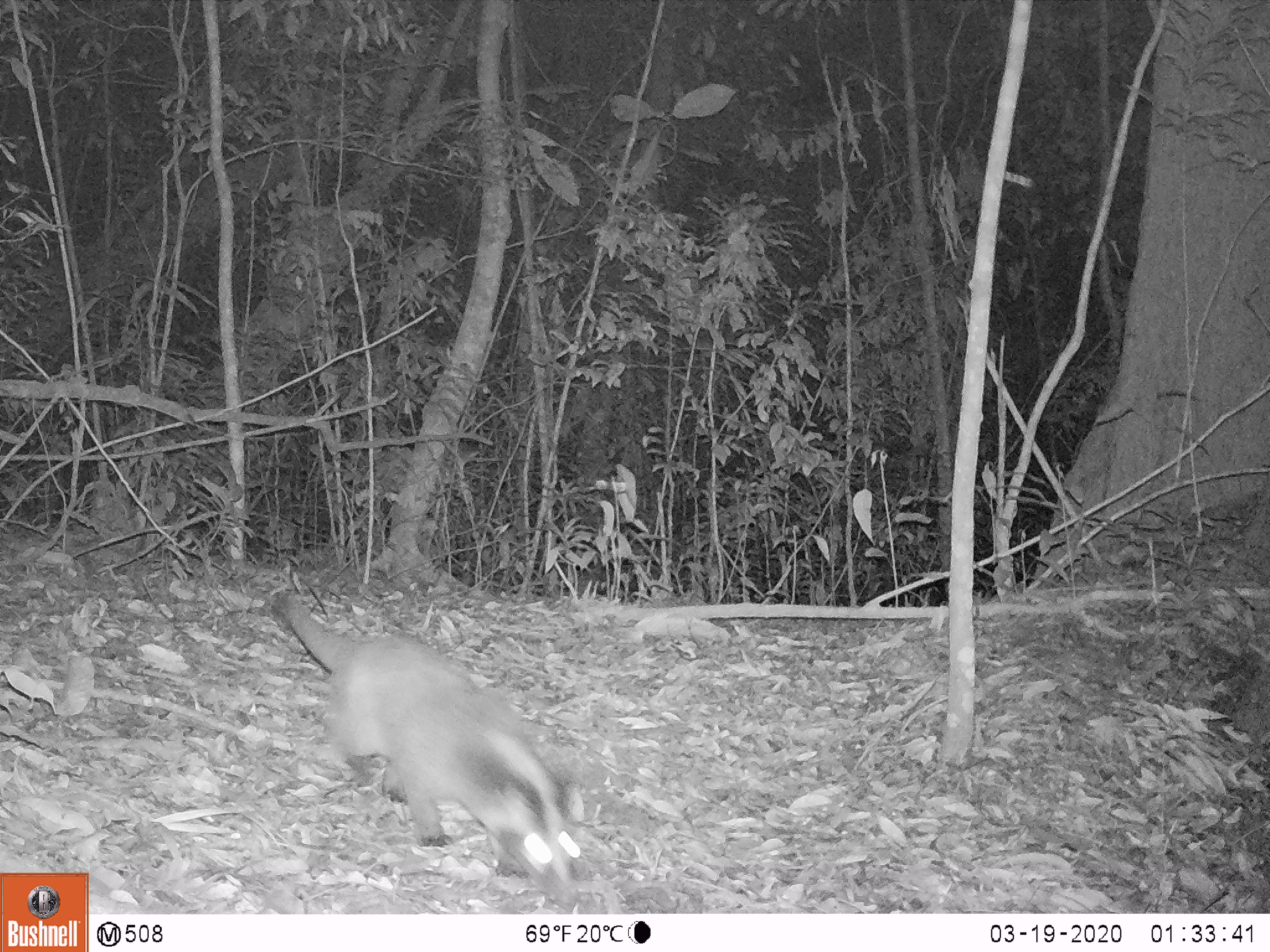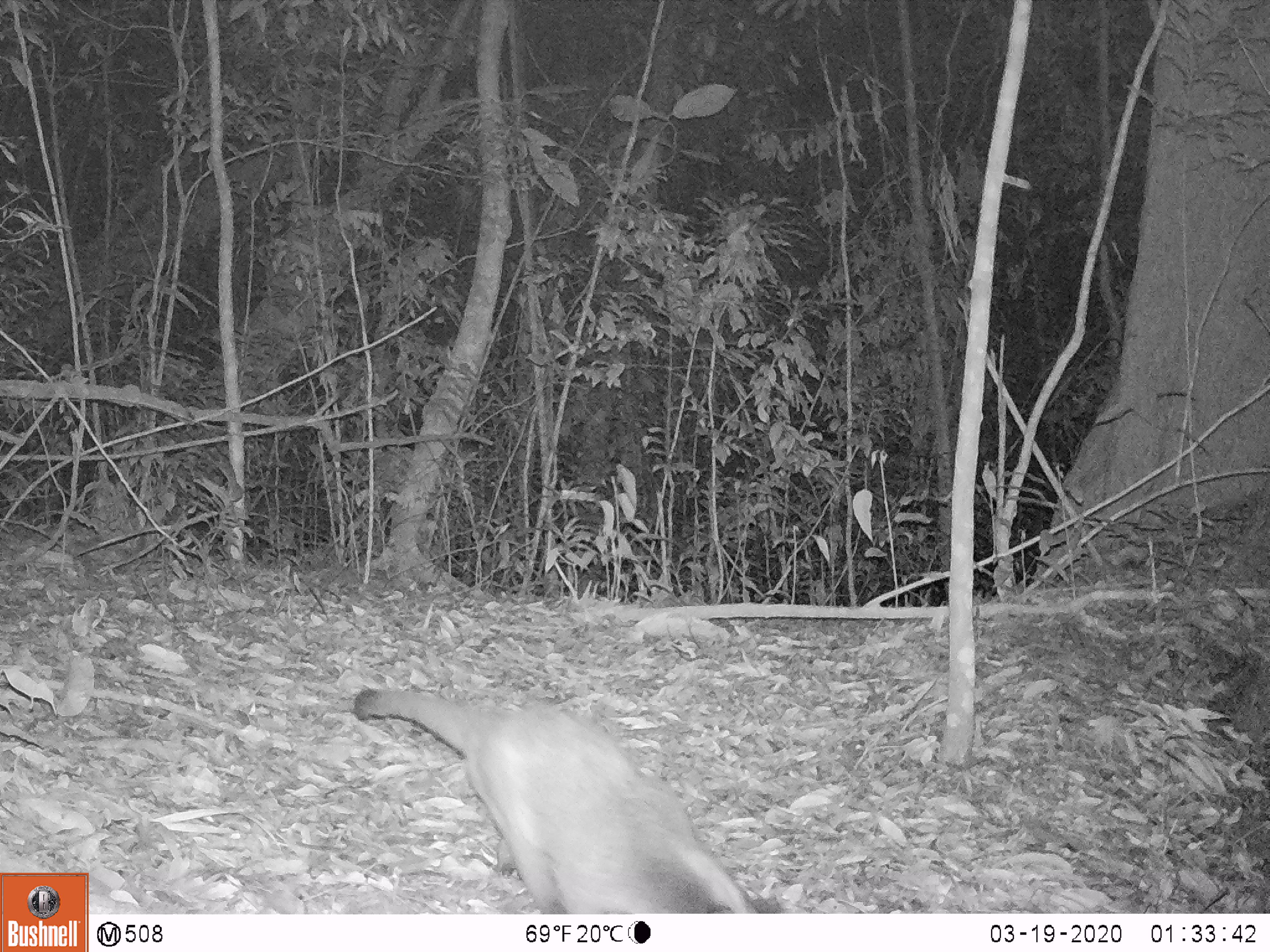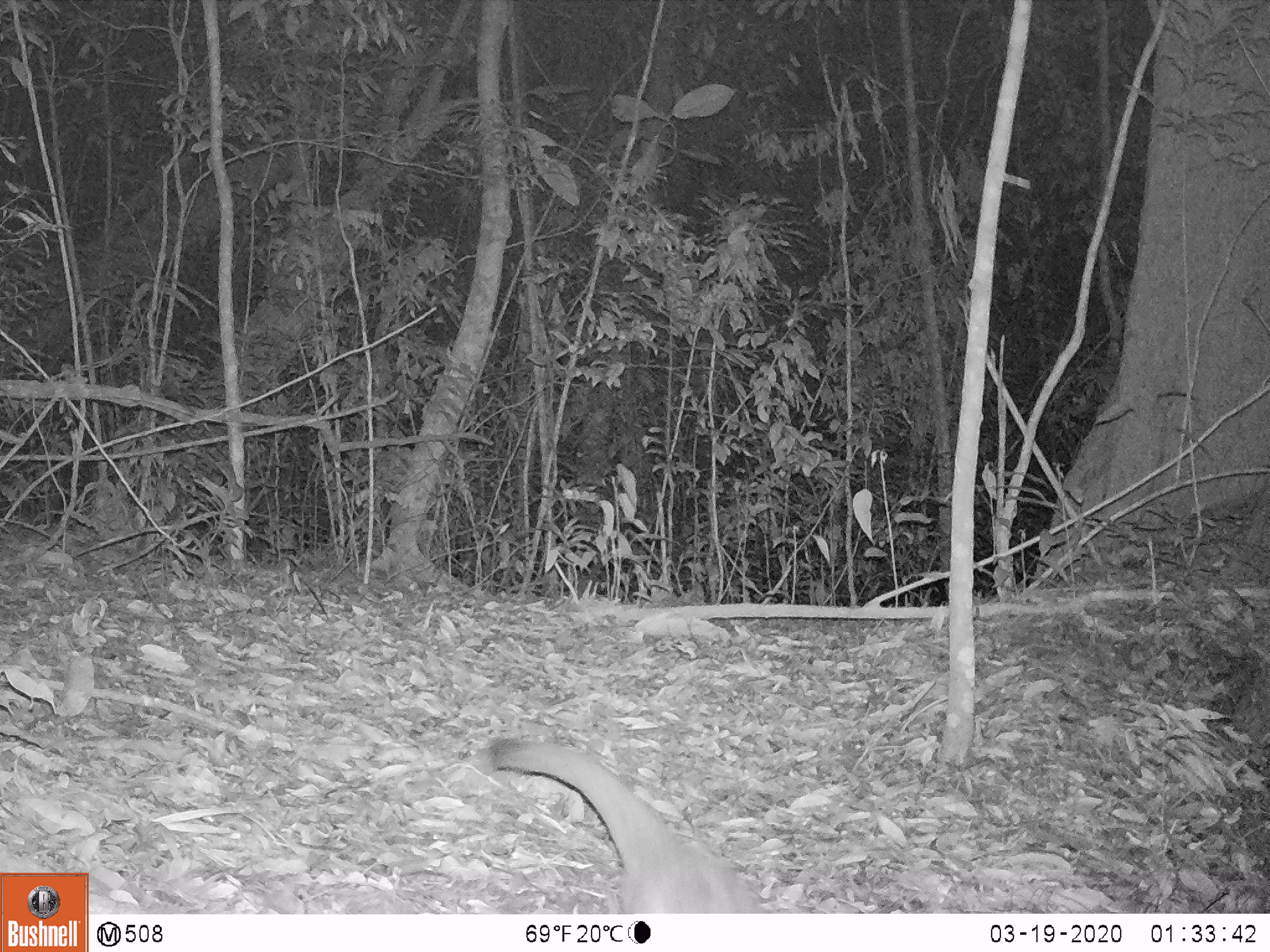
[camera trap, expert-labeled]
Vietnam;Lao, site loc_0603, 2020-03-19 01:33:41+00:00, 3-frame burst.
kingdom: Animalia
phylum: Chordata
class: Mammalia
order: Carnivora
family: Viverridae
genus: Paguma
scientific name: Paguma larvata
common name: masked palm civet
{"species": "masked palm civet (Paguma larvata)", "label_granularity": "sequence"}